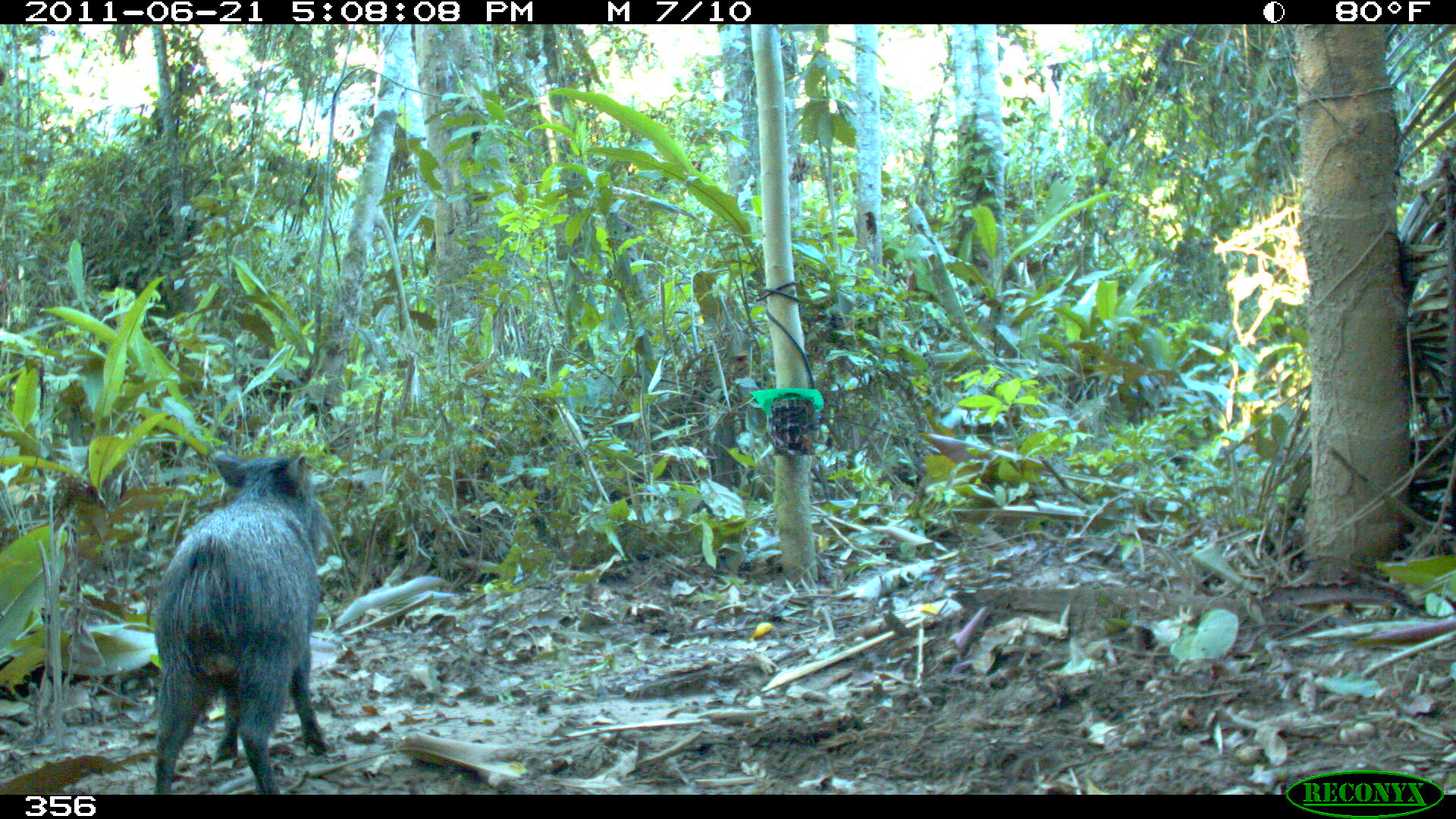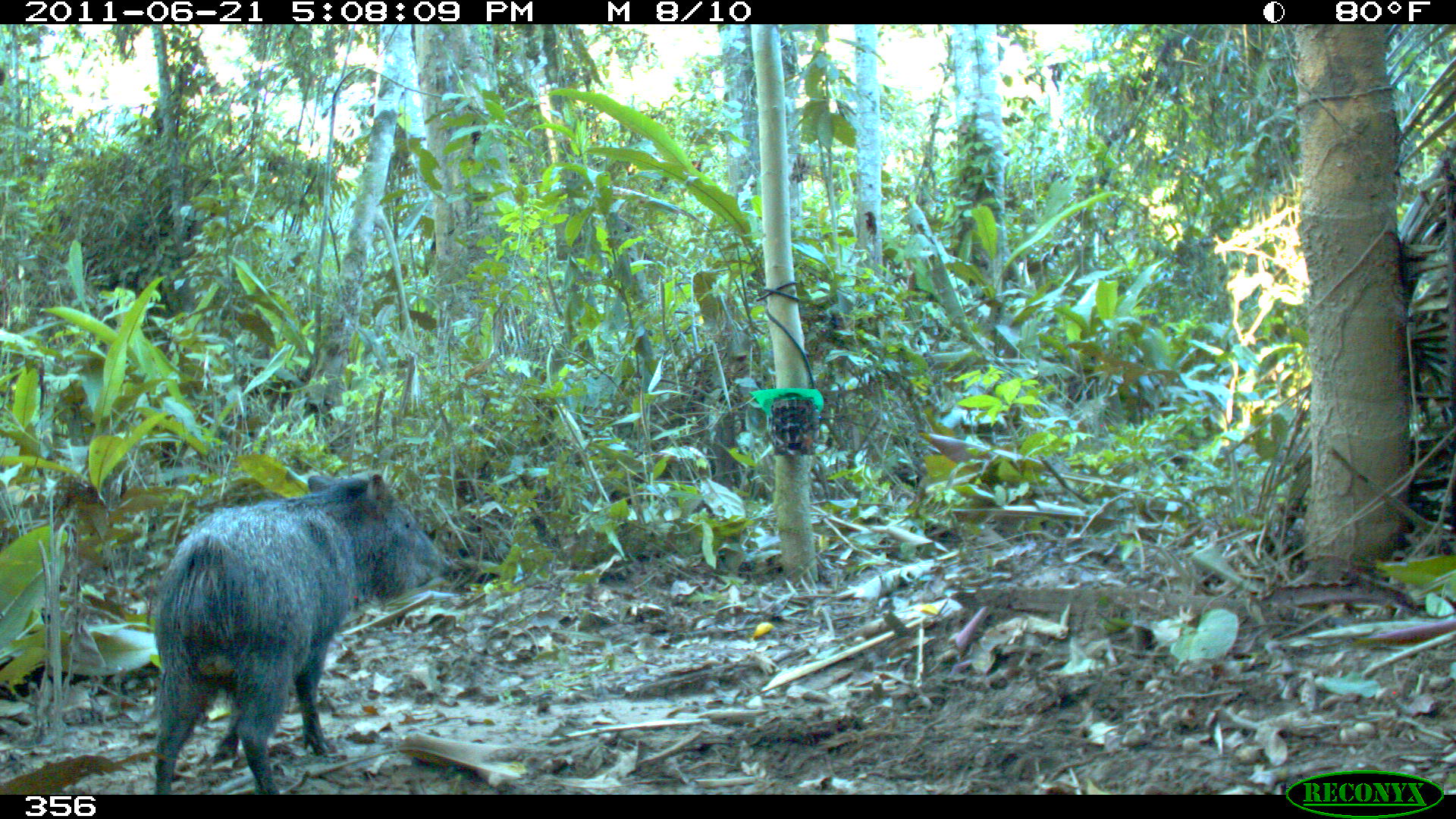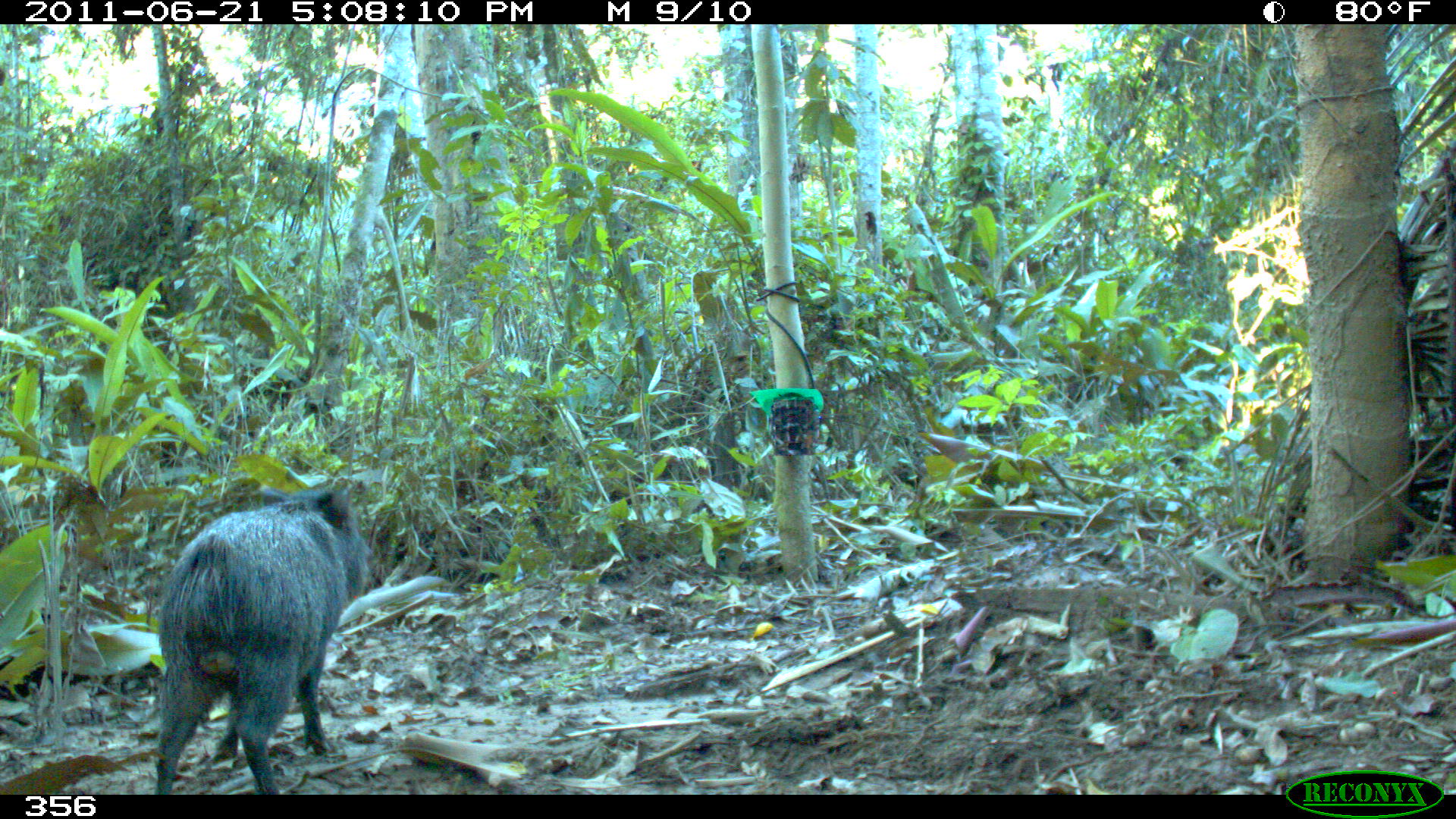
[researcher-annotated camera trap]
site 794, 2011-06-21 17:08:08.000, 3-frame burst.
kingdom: Animalia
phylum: Chordata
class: Mammalia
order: Artiodactyla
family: Tayassuidae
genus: Pecari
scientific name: Pecari tajacu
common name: collared peccary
Pecari tajacu (collared peccary).